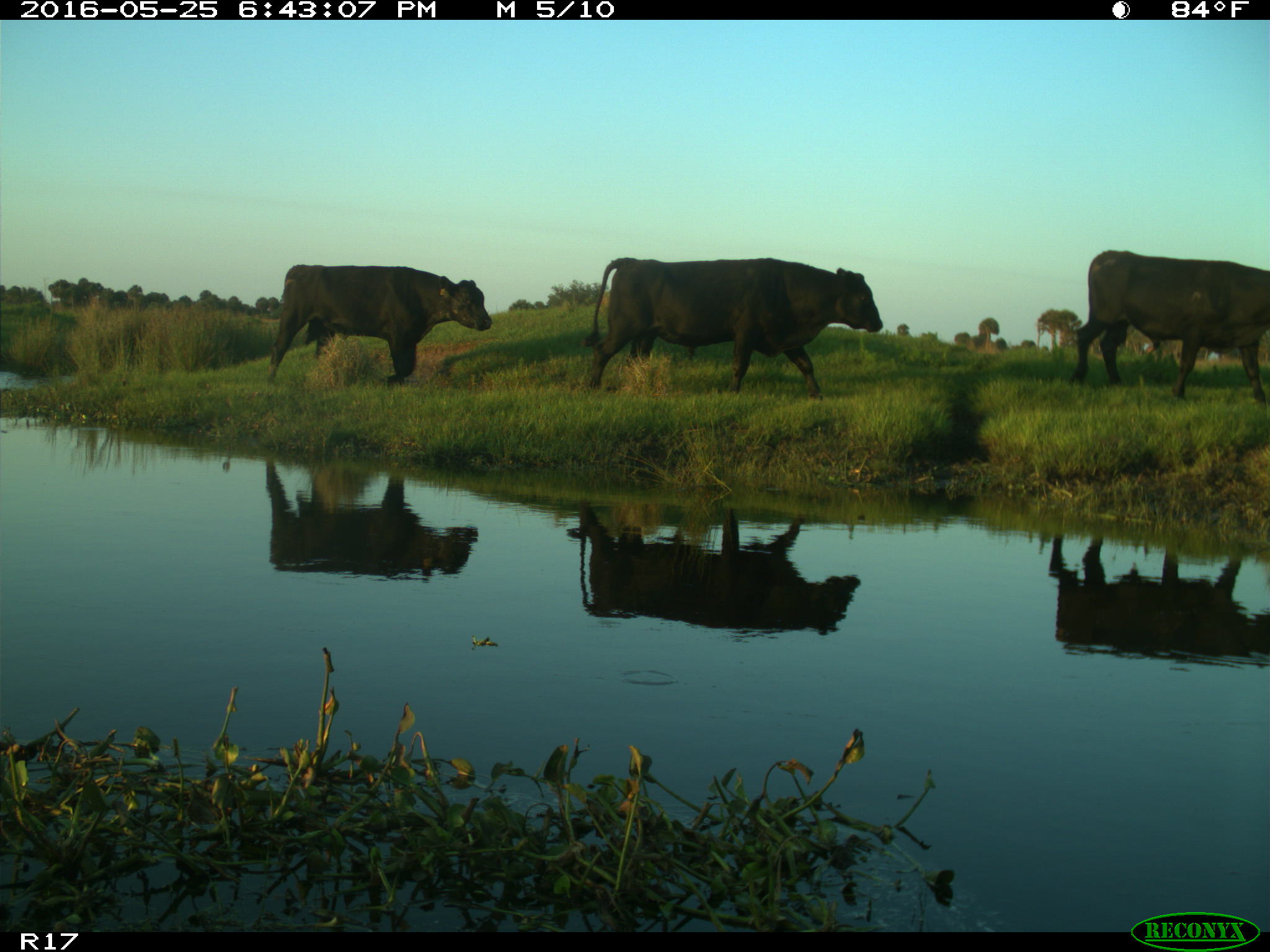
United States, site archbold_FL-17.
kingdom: Animalia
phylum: Chordata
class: Mammalia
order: Artiodactyla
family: Bovidae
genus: Bos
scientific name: Bos taurus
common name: domestic cow